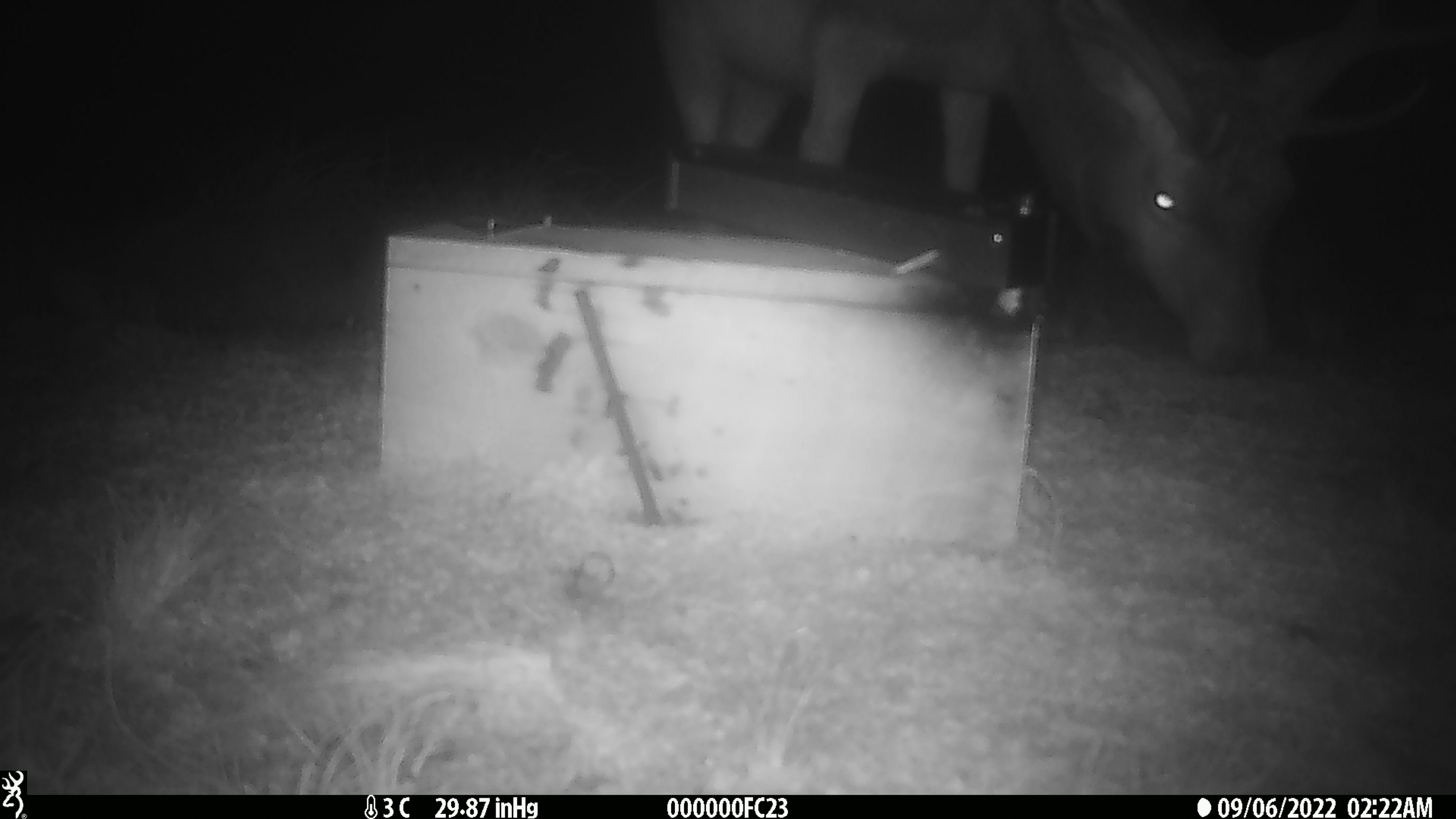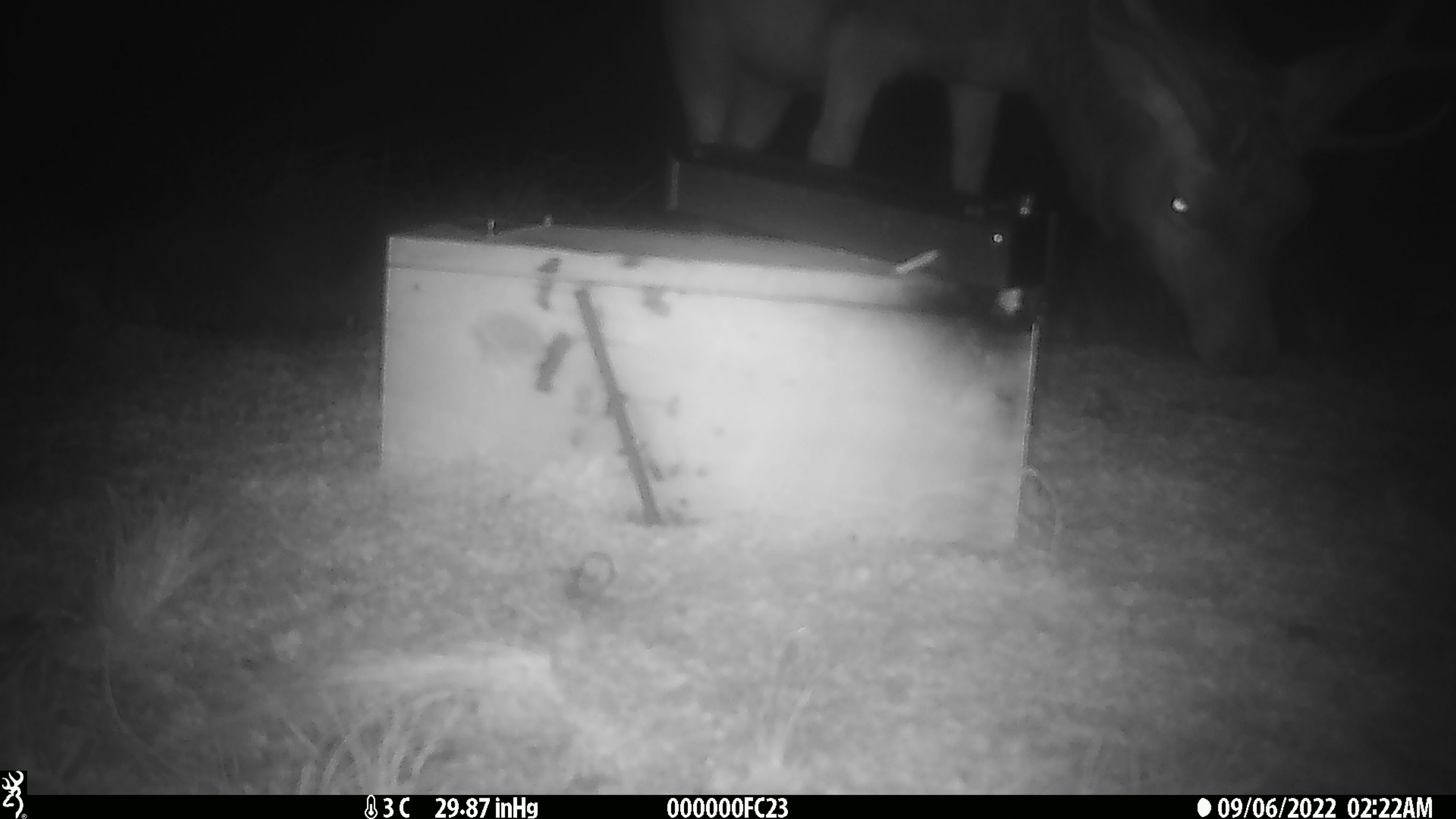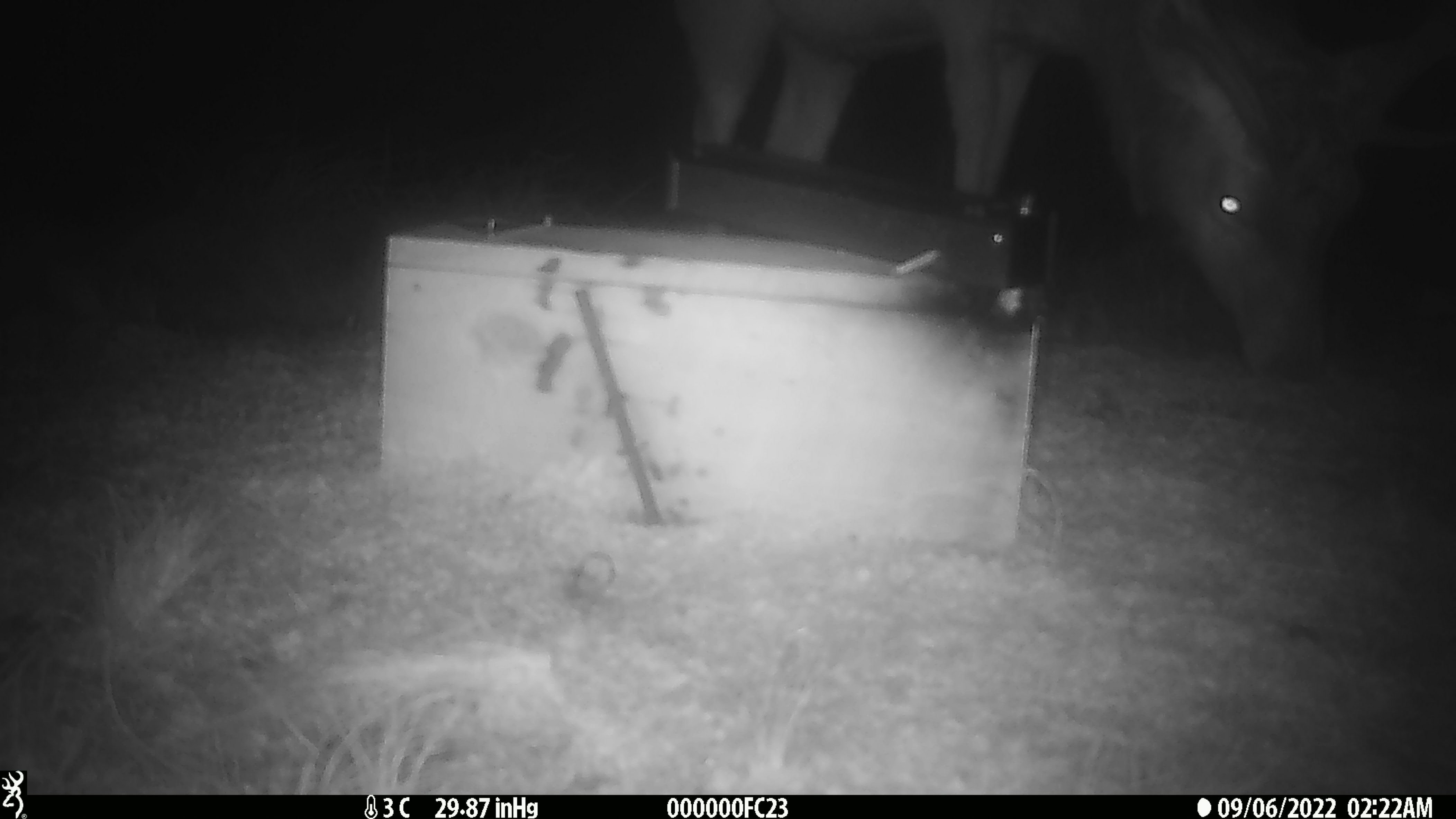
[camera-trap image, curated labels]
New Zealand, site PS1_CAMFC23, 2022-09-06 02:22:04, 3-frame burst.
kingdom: Animalia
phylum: Chordata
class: Mammalia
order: Artiodactyla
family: Cervidae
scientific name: Cervidae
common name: deer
Deer (Cervidae).